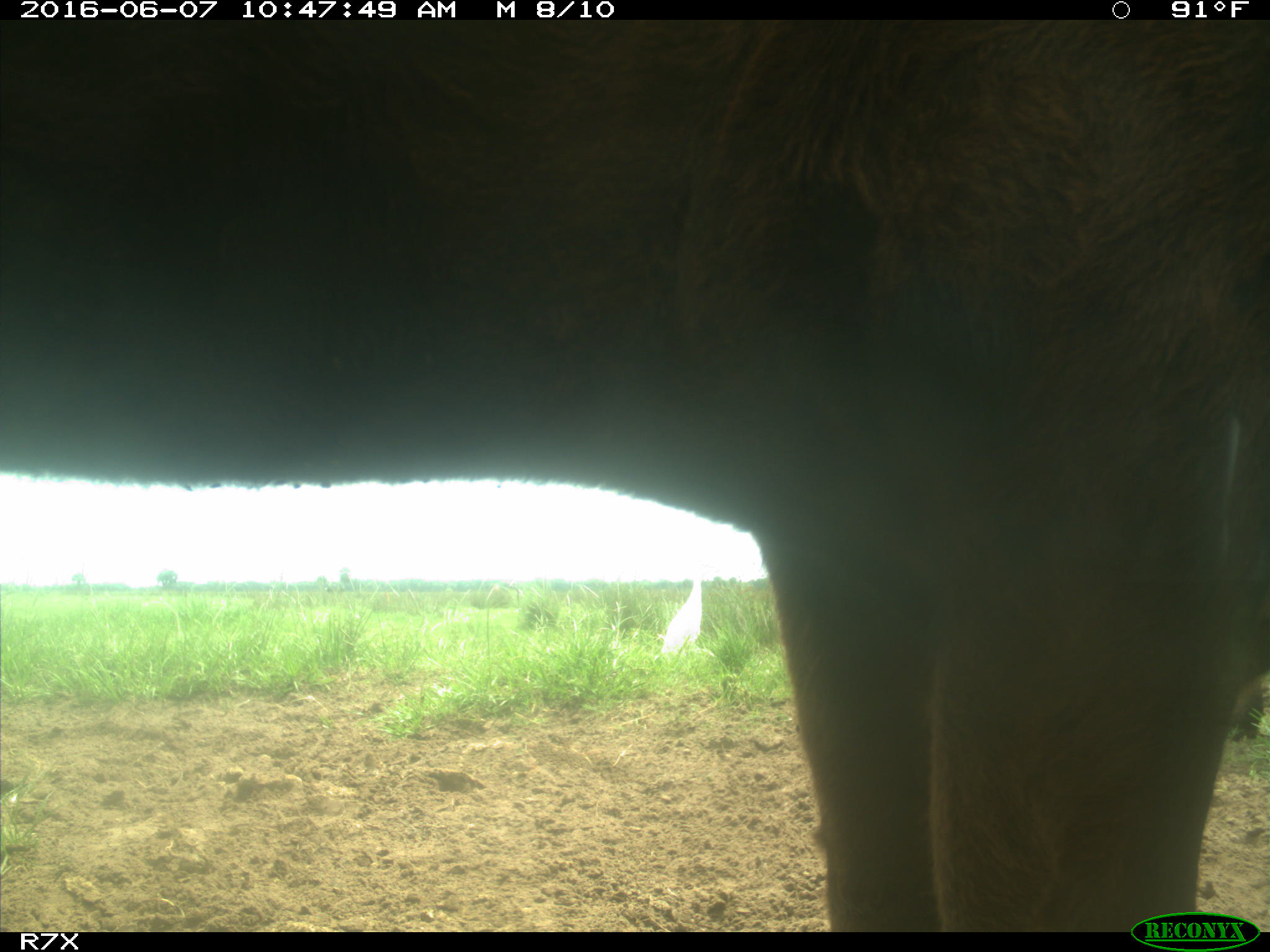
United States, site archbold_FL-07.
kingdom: Animalia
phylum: Chordata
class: Mammalia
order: Artiodactyla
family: Bovidae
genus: Bos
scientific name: Bos taurus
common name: domestic cow